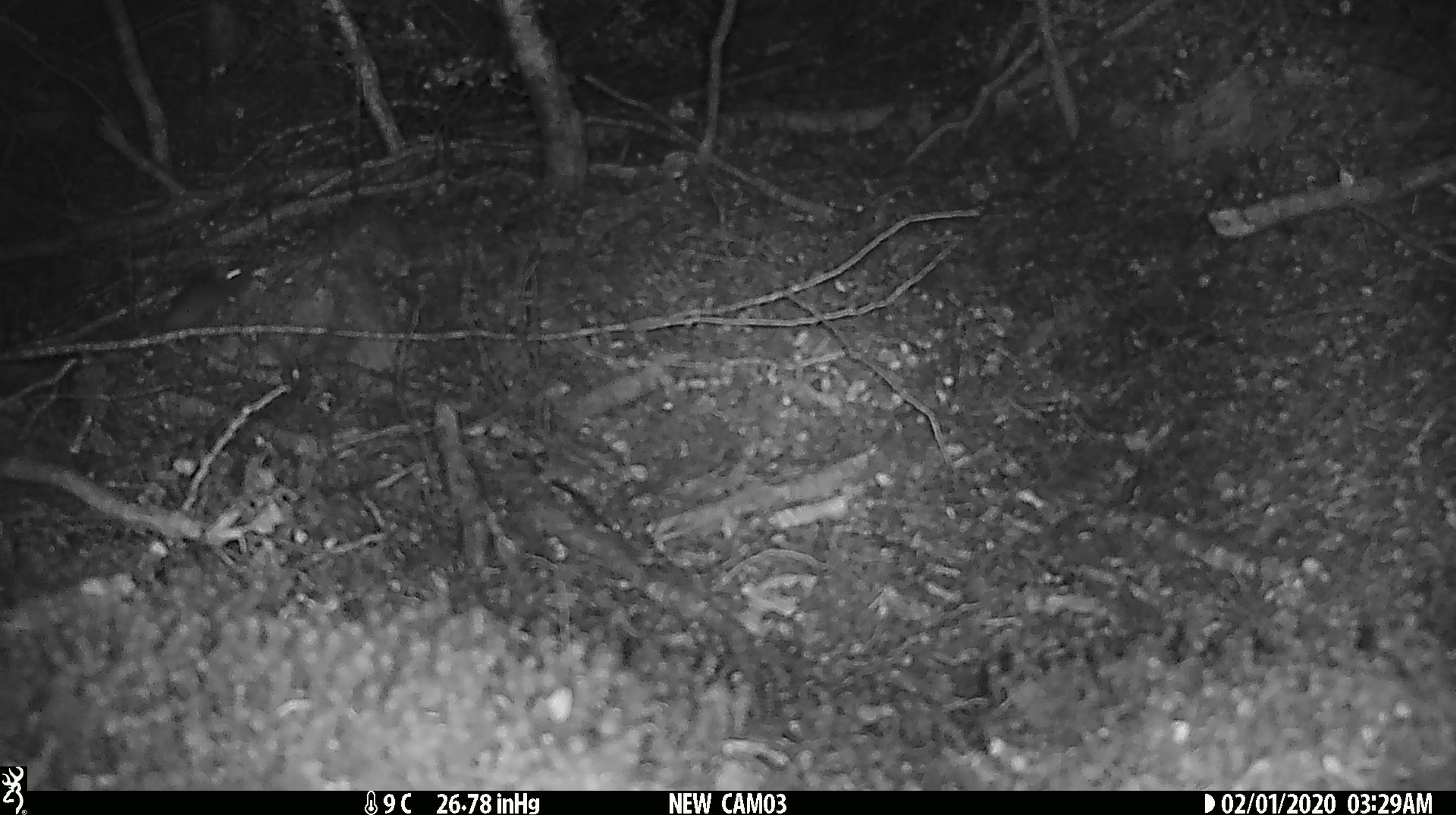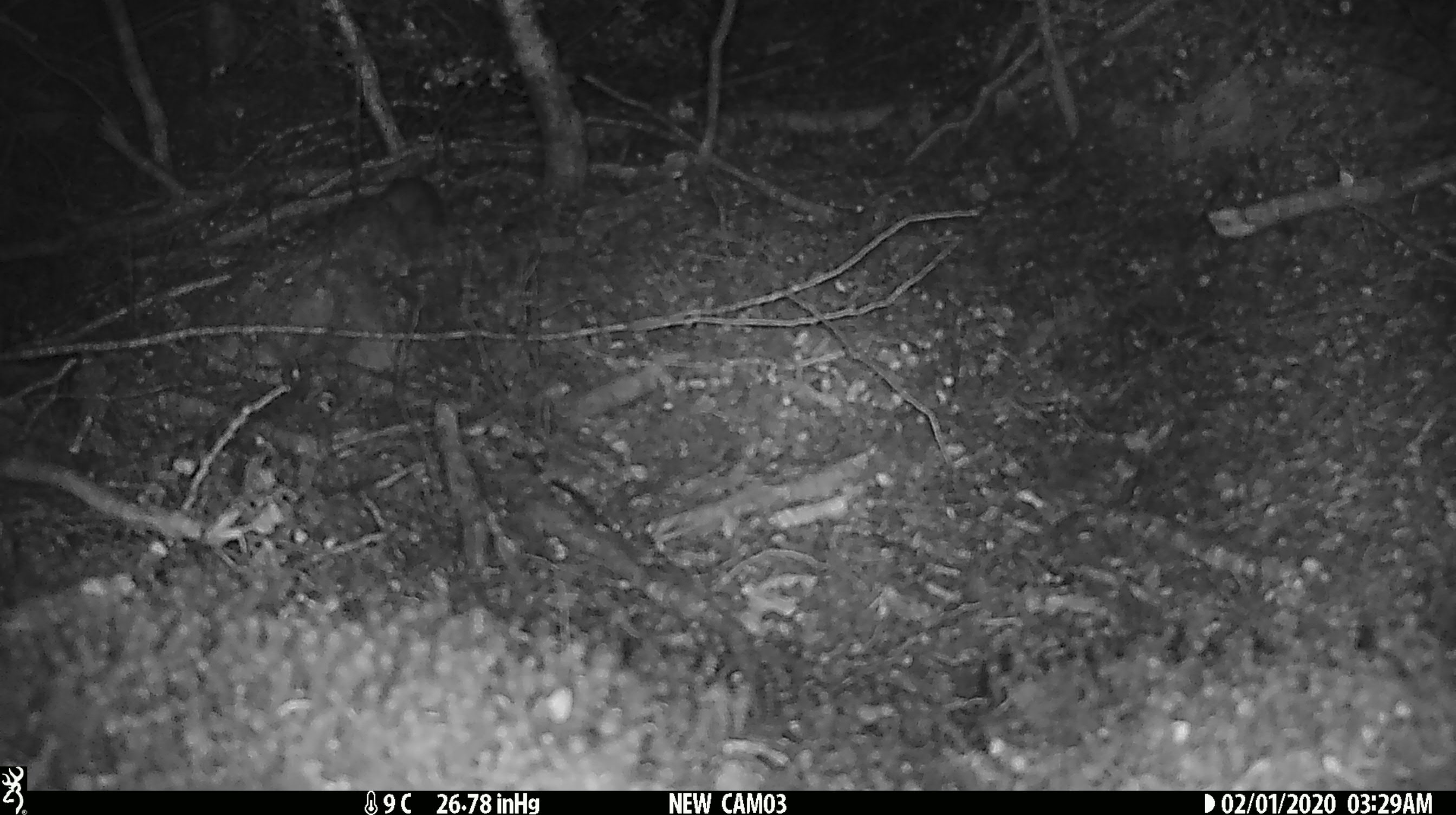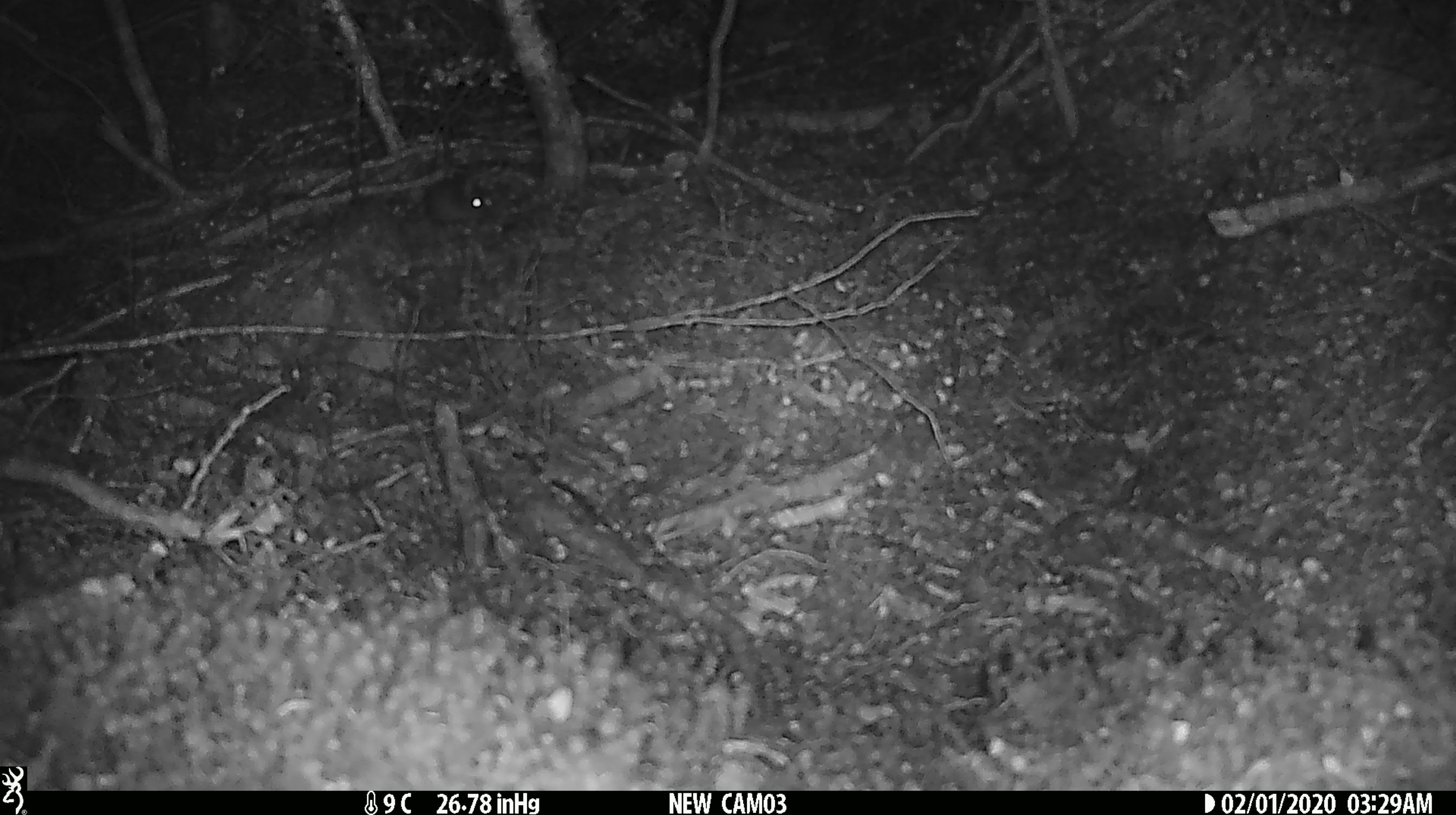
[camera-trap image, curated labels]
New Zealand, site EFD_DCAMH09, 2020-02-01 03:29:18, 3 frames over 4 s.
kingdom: Animalia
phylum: Chordata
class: Mammalia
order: Rodentia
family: Muridae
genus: Mus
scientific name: Mus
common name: mouse